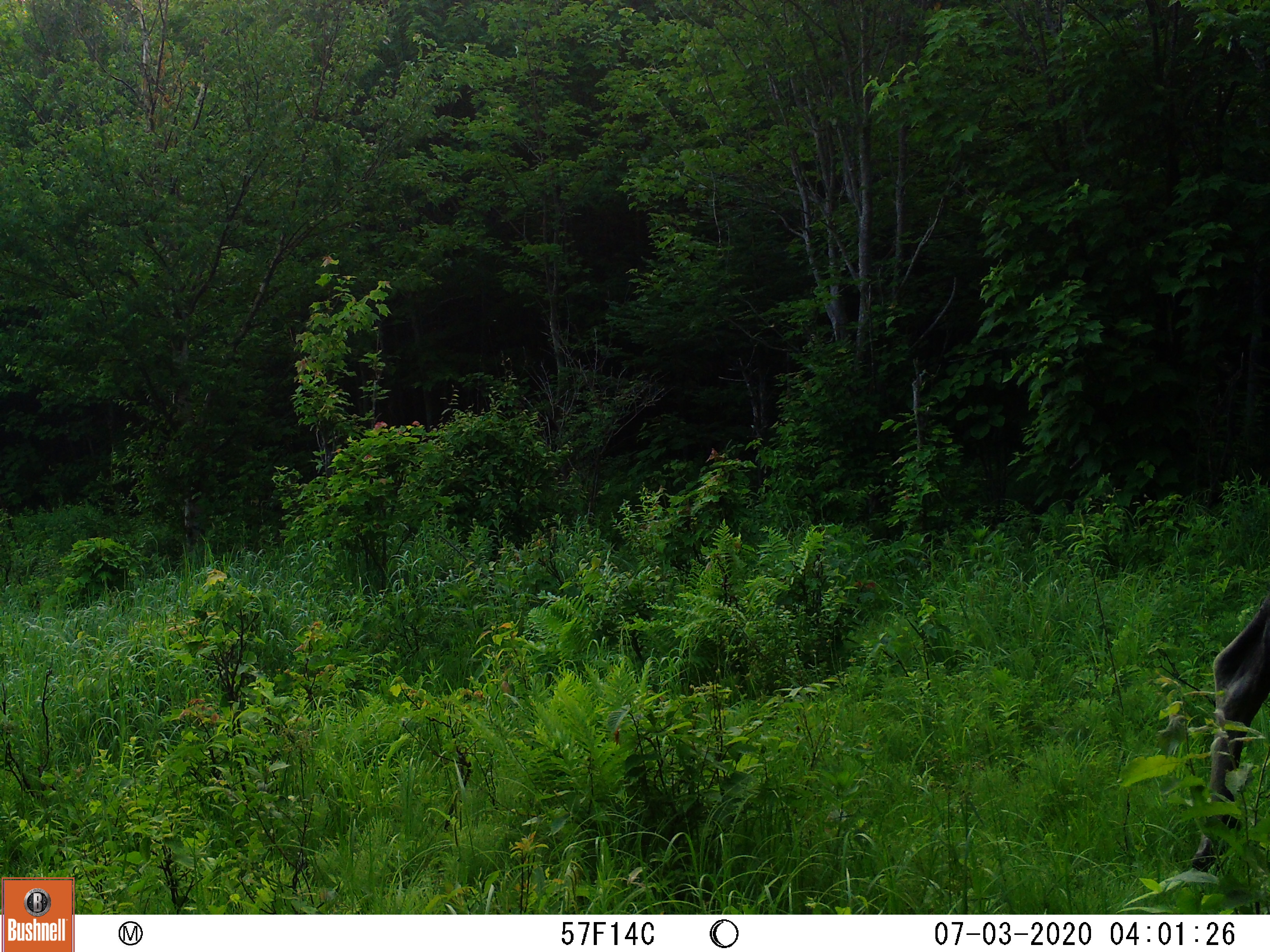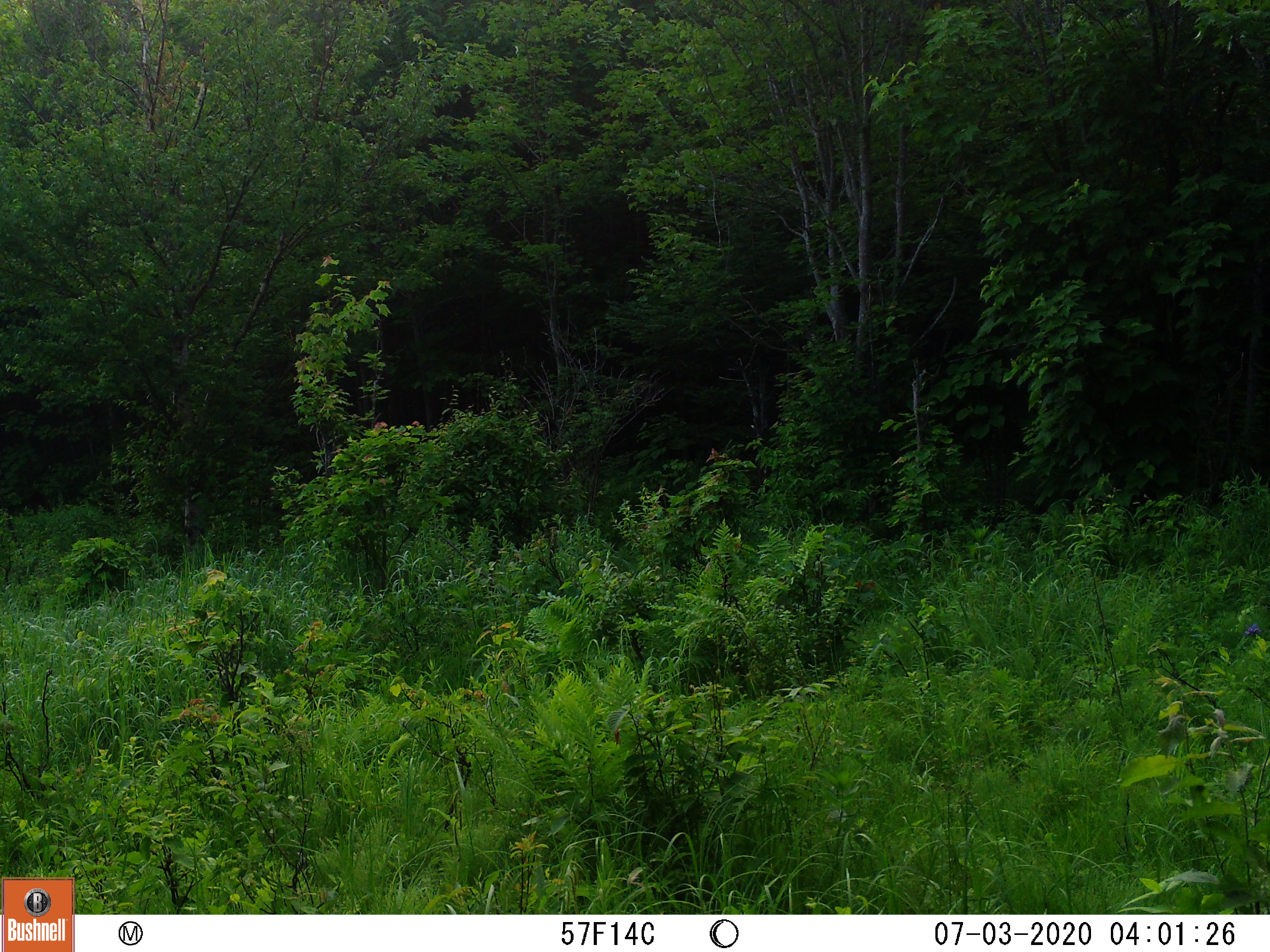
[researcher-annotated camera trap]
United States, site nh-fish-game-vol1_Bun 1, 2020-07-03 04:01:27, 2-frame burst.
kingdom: Animalia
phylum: Chordata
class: Mammalia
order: Artiodactyla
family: Cervidae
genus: Alces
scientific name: Alces alces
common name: moose